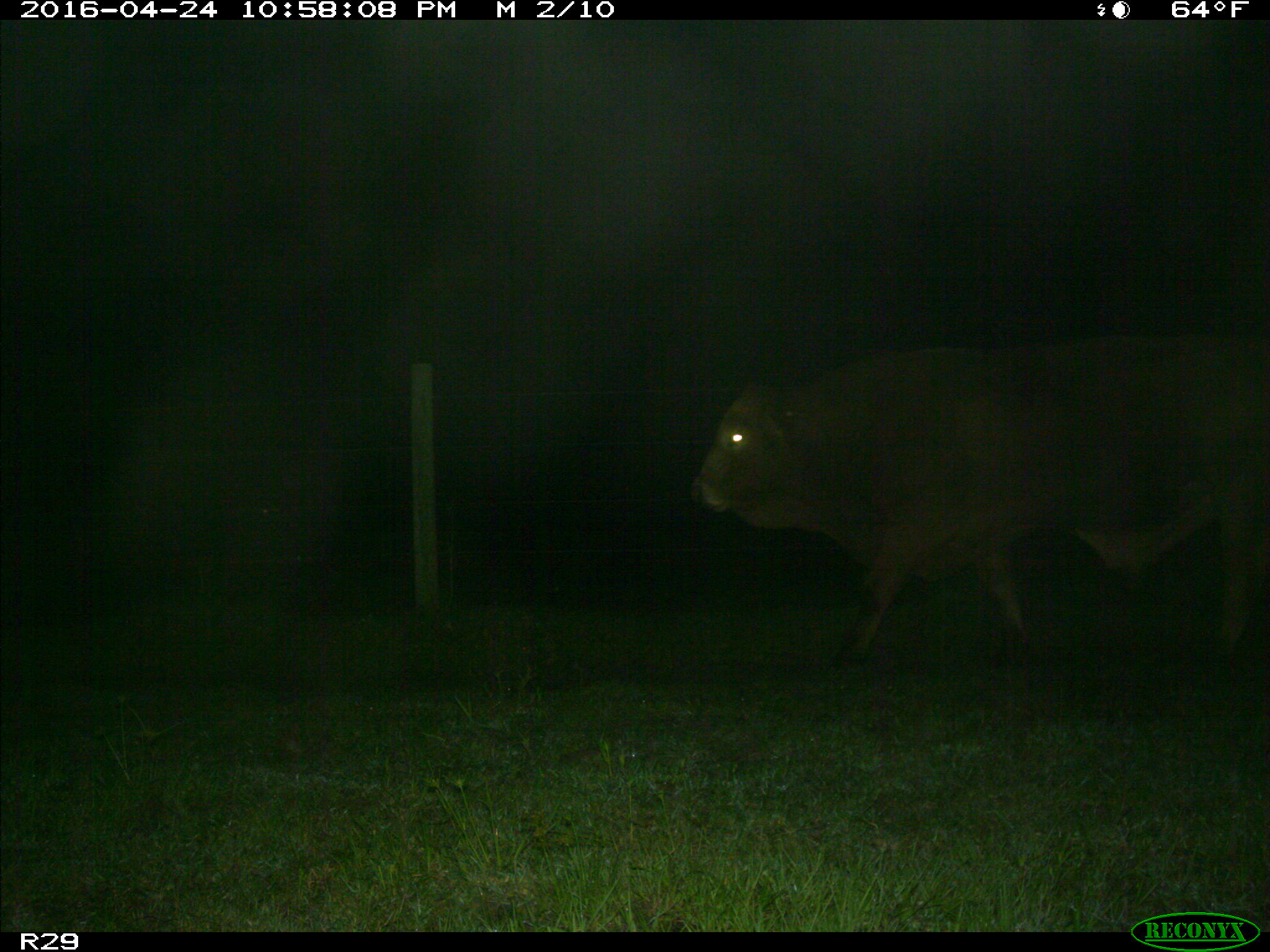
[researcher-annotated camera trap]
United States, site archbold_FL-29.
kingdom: Animalia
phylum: Chordata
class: Mammalia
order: Artiodactyla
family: Bovidae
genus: Bos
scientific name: Bos taurus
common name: domestic cow